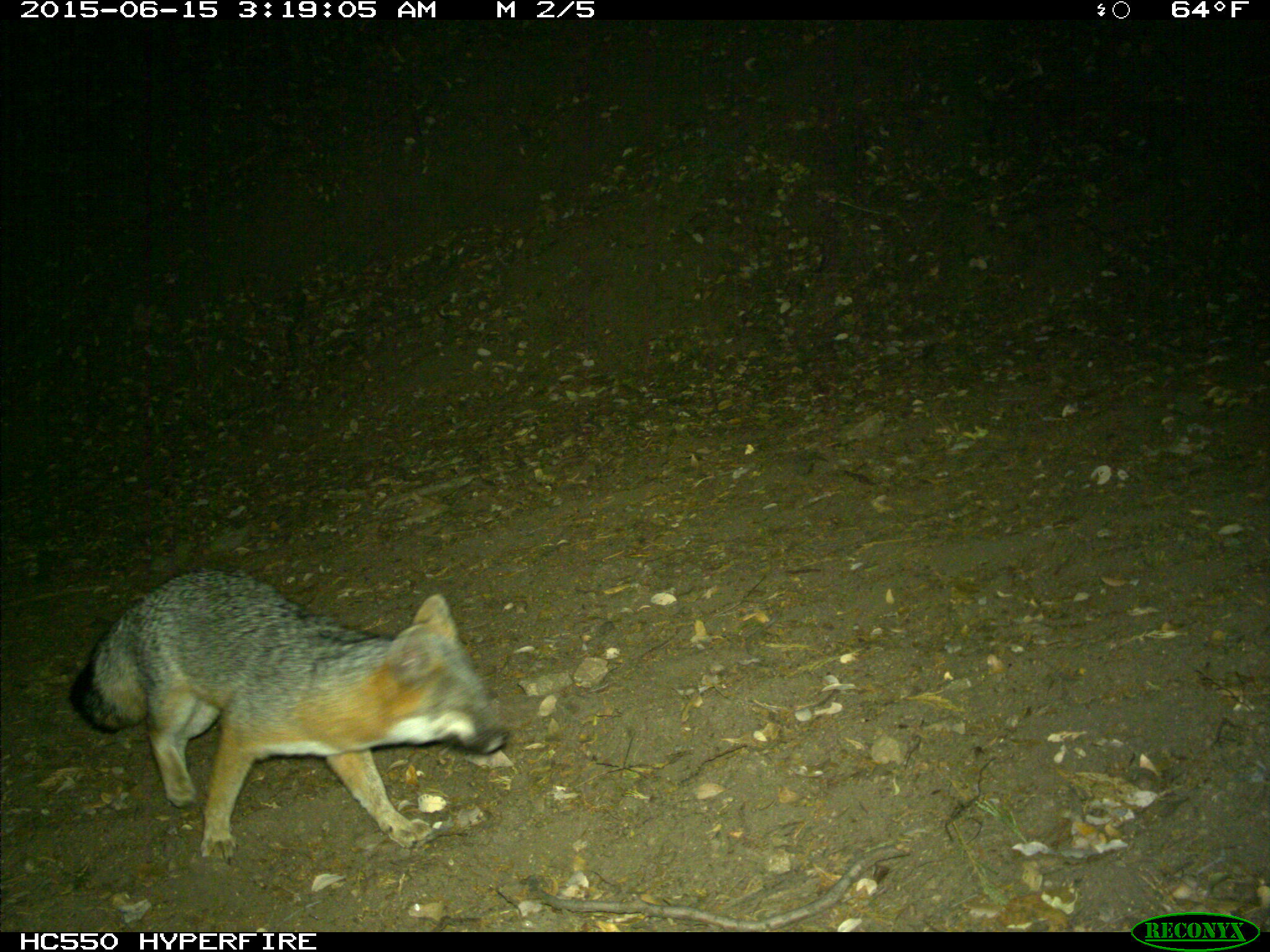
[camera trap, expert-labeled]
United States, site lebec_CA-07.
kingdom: Animalia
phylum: Chordata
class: Mammalia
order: Carnivora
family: Canidae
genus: Urocyon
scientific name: Urocyon cinereoargenteus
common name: gray fox